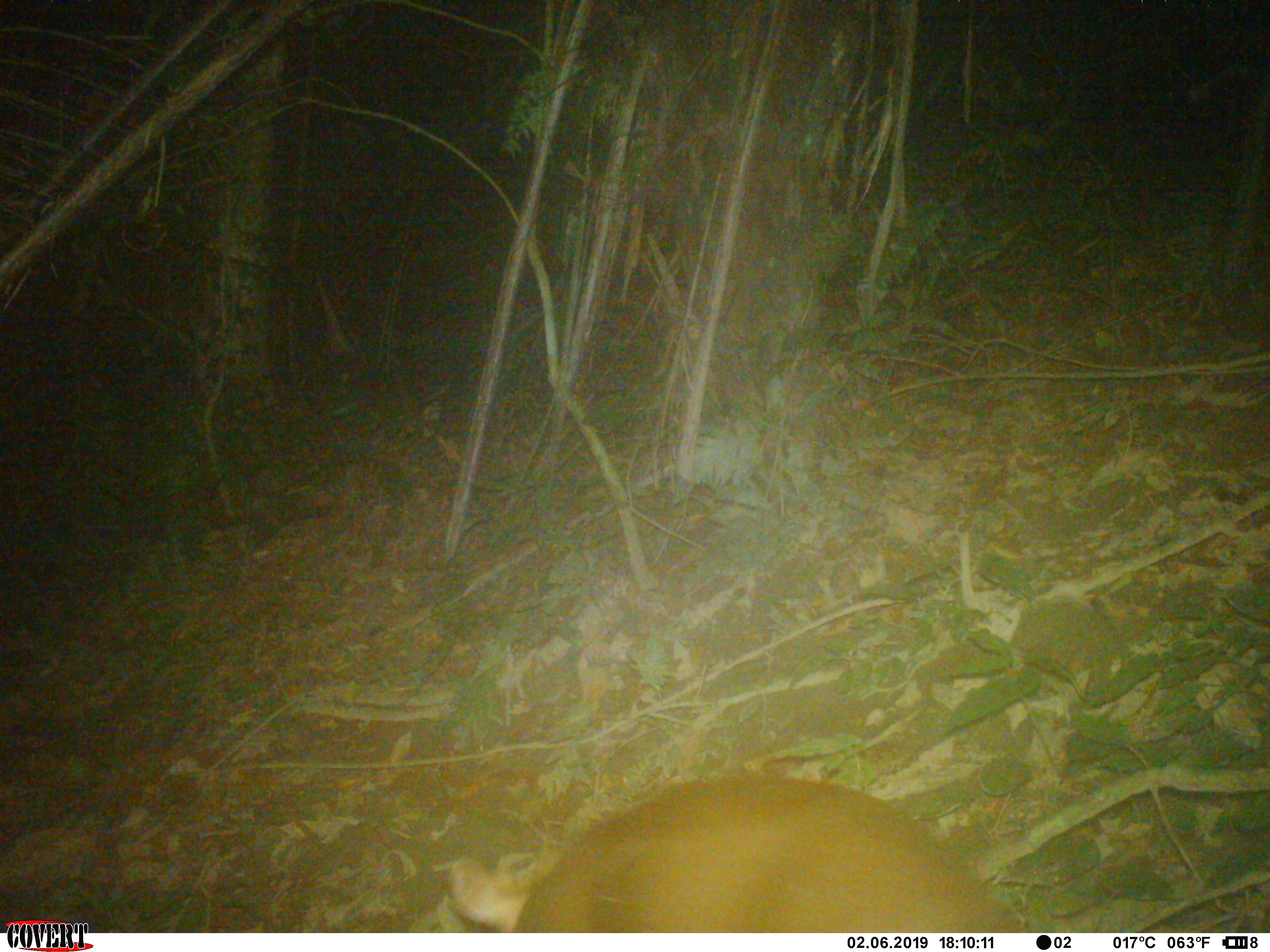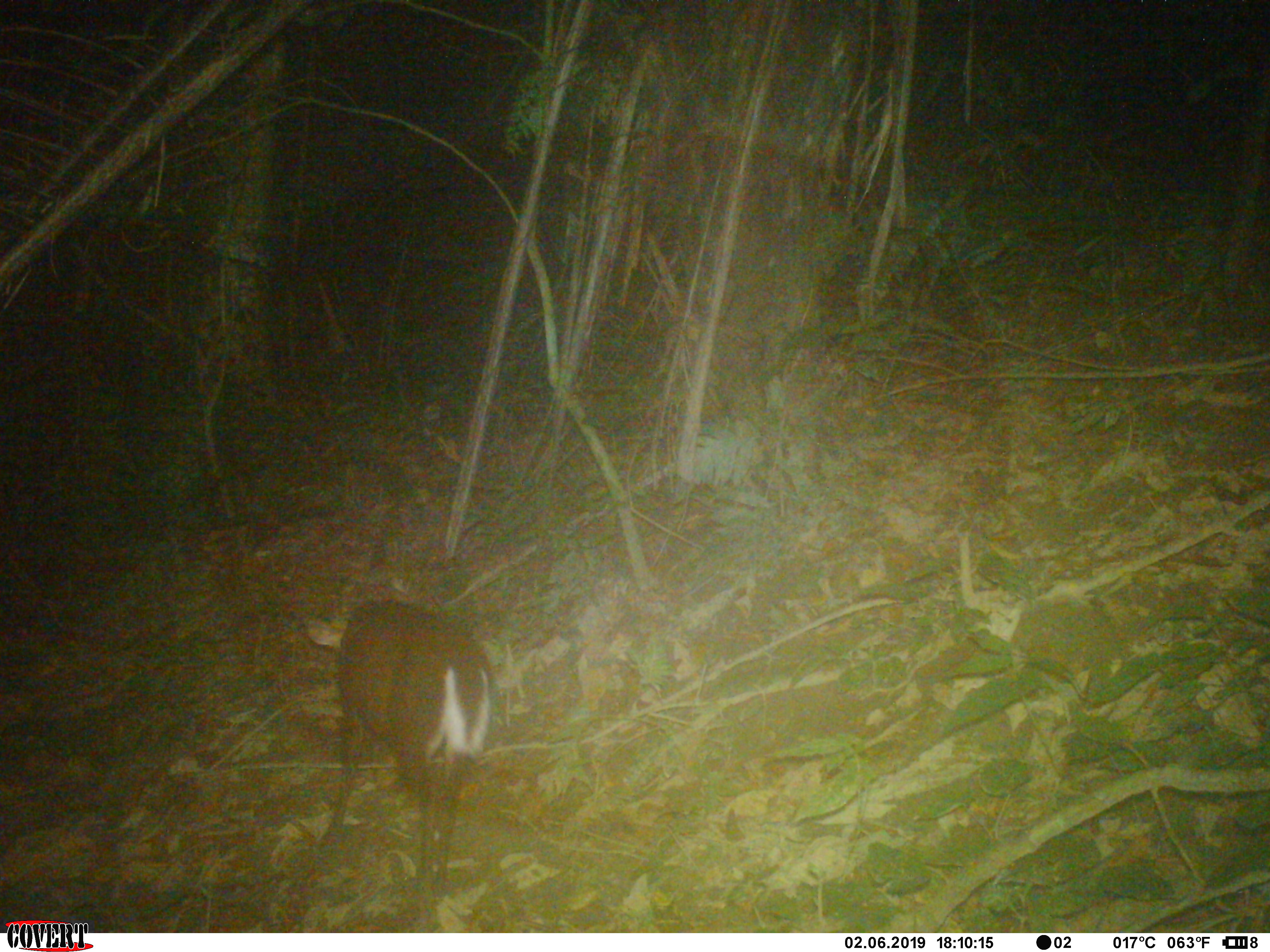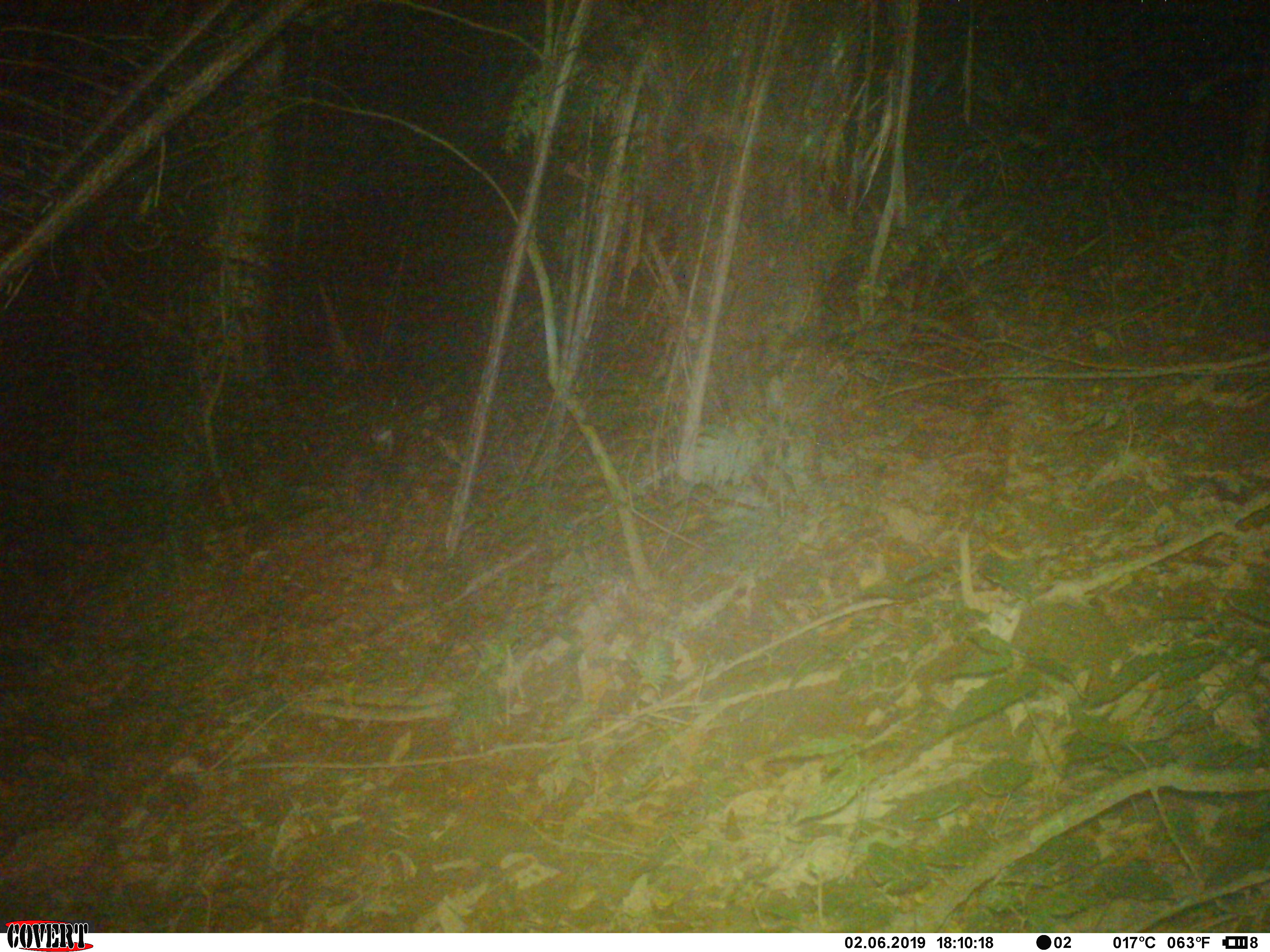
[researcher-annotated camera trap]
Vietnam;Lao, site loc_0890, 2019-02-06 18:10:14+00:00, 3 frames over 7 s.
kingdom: Animalia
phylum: Chordata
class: Mammalia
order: Artiodactyla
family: Cervidae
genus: Muntiacus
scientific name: Muntiacus rooseveltorum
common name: roosevelt's muntjac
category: roosevelts muntjac group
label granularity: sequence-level